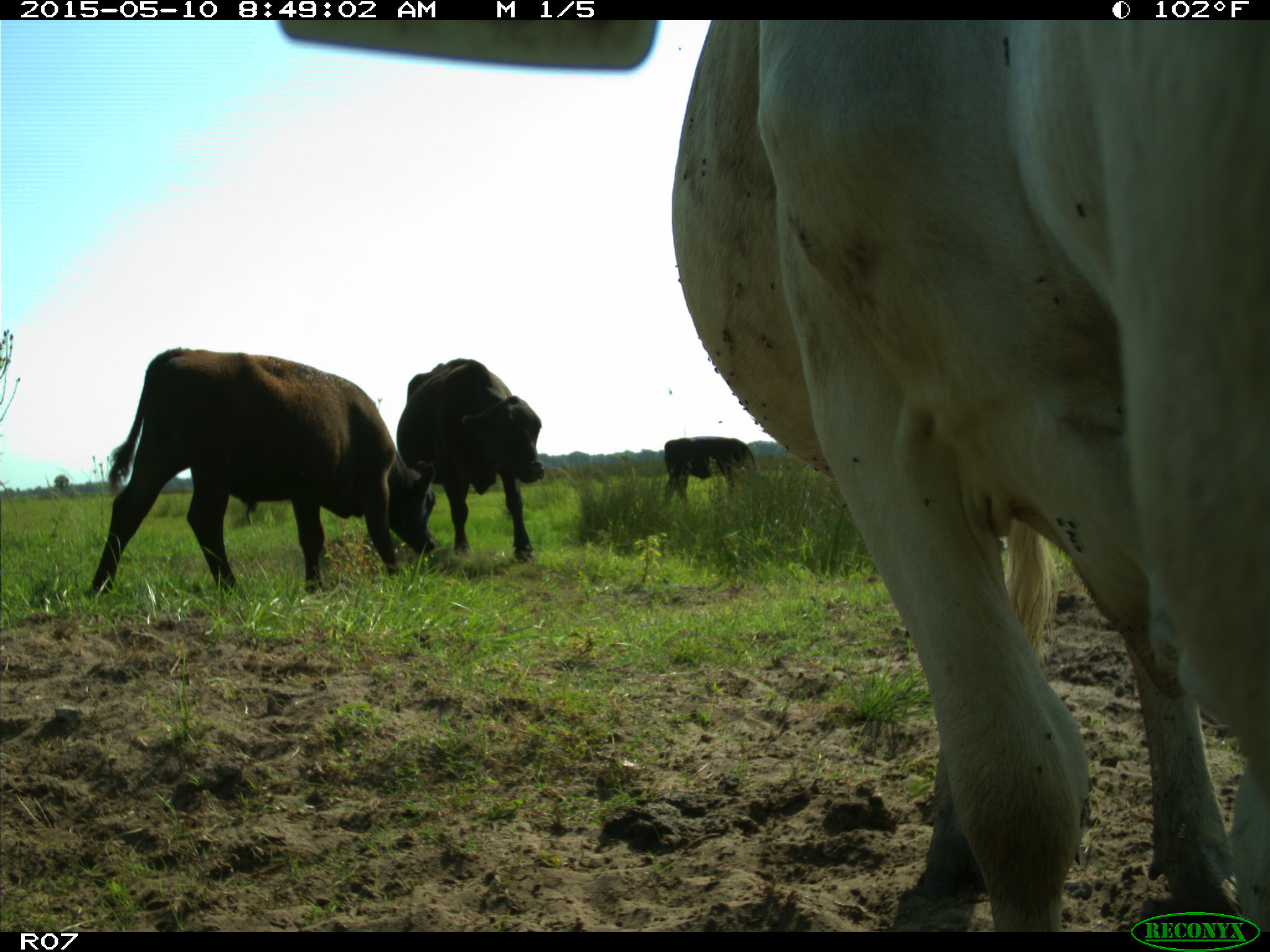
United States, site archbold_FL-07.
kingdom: Animalia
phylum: Chordata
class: Mammalia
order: Artiodactyla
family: Bovidae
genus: Bos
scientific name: Bos taurus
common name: domestic cow